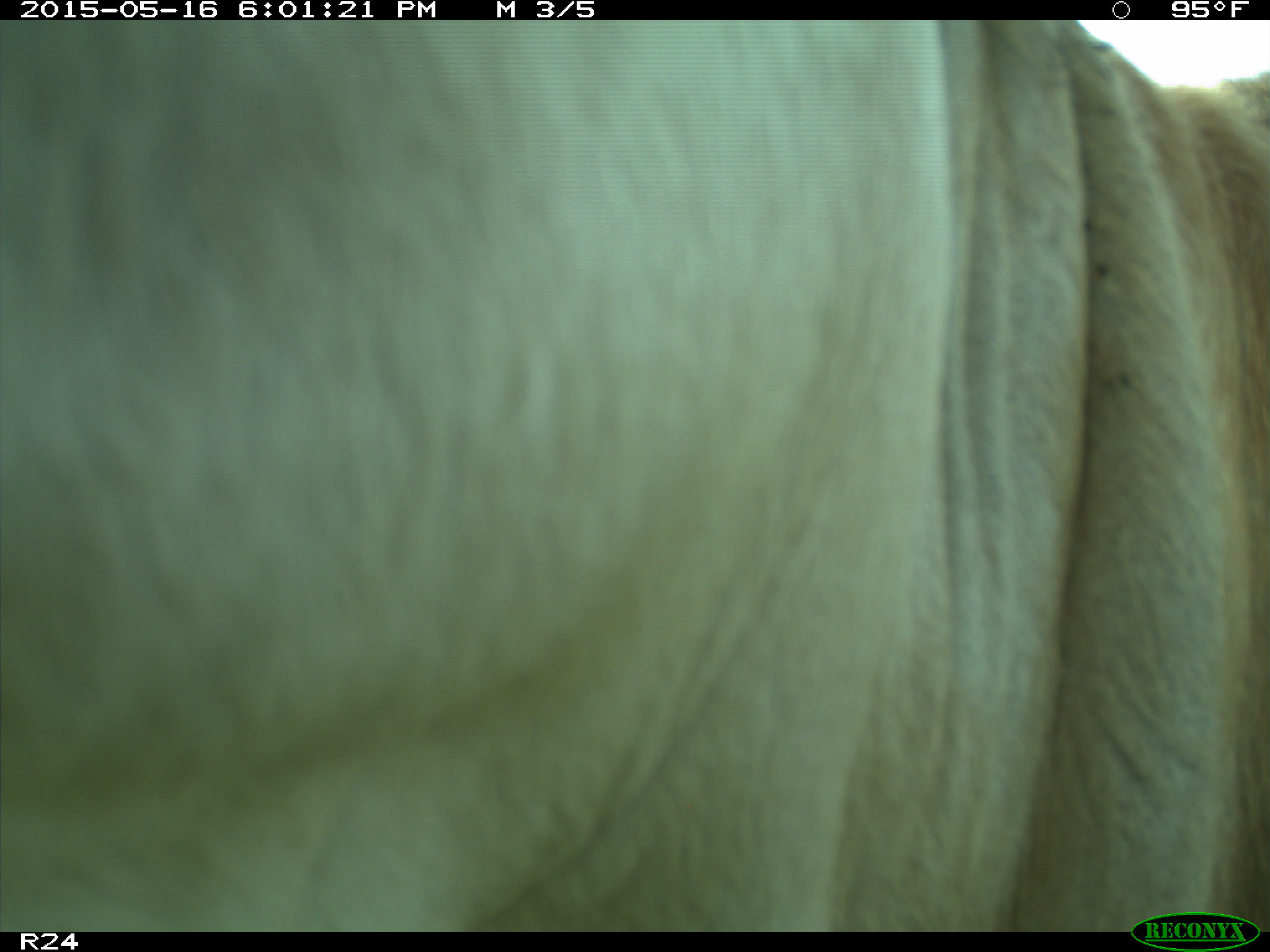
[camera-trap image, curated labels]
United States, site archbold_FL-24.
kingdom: Animalia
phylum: Chordata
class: Mammalia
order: Artiodactyla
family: Bovidae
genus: Bos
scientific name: Bos taurus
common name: domestic cow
Bos taurus (domestic cow).